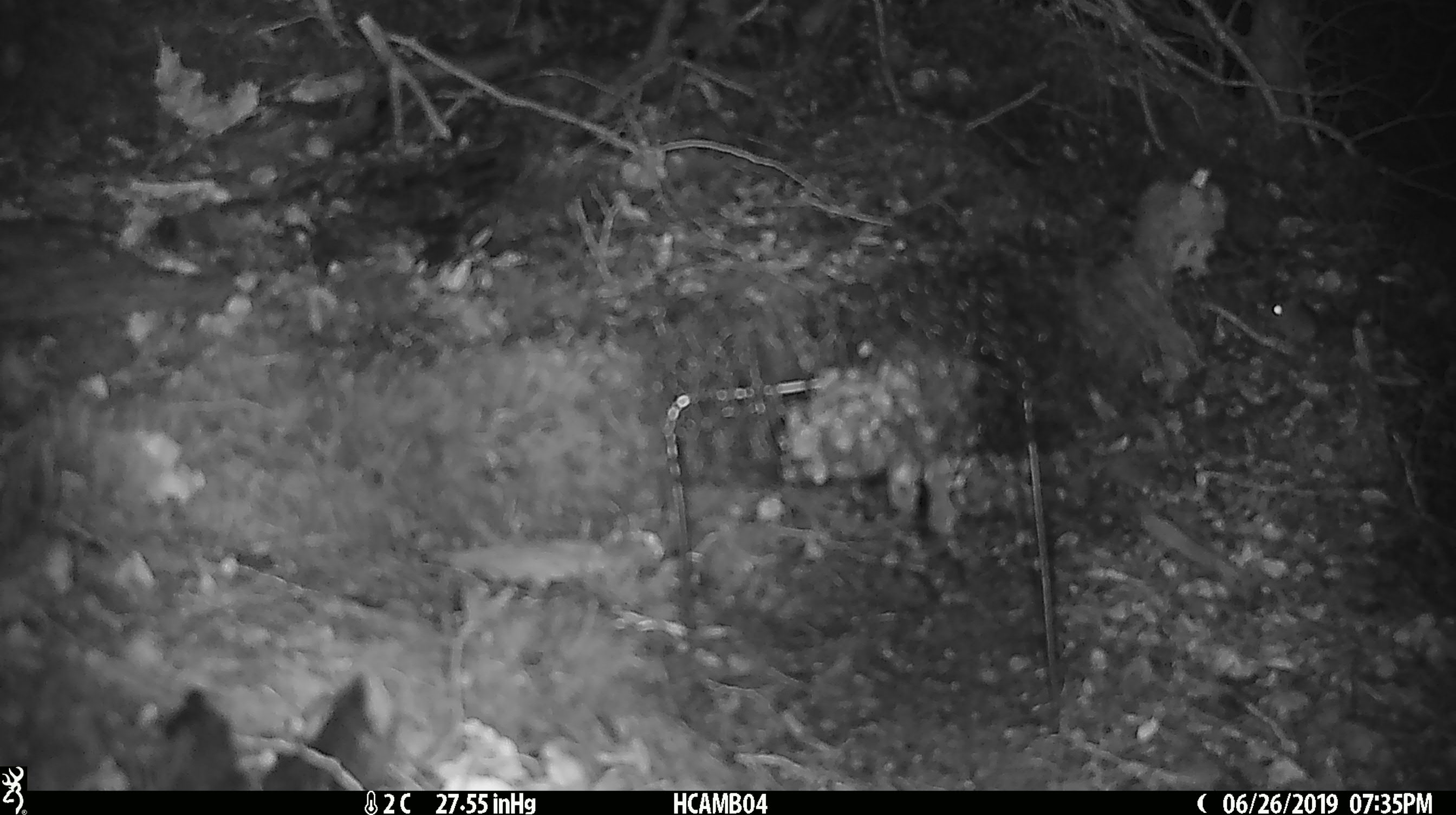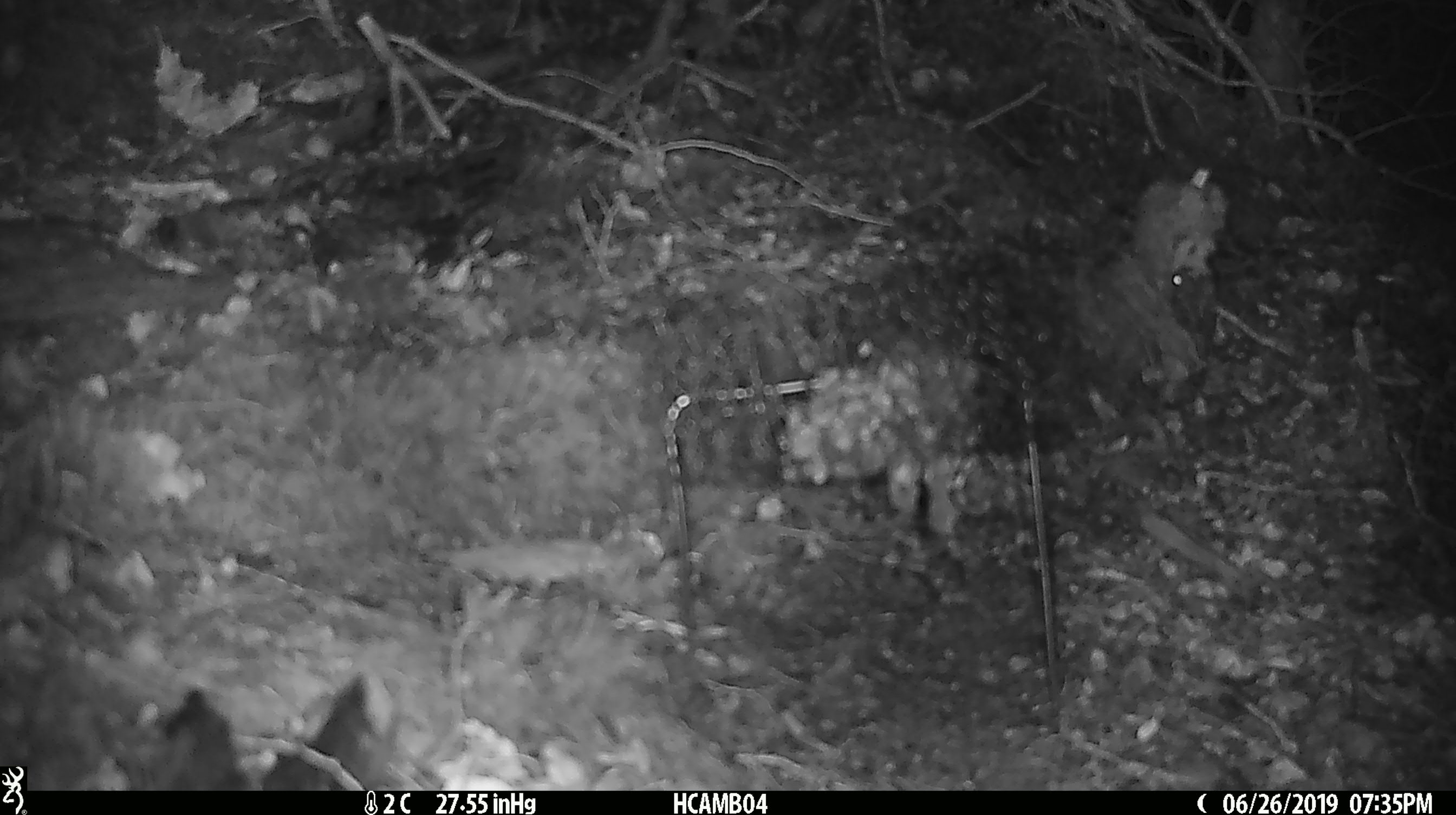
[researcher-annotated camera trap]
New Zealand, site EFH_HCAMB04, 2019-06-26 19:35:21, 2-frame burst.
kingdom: Animalia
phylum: Chordata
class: Mammalia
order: Rodentia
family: Muridae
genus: Mus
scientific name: Mus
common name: mouse